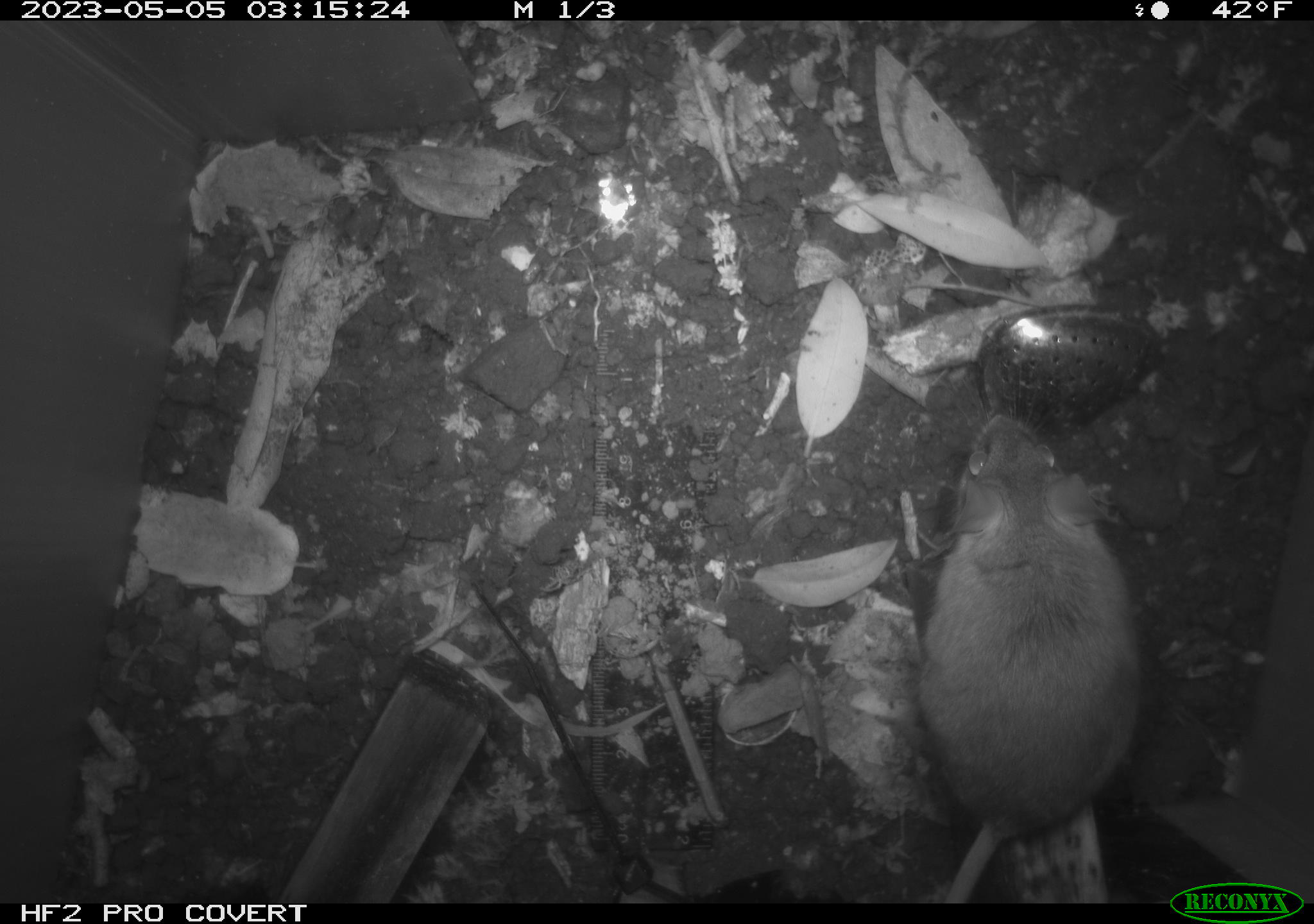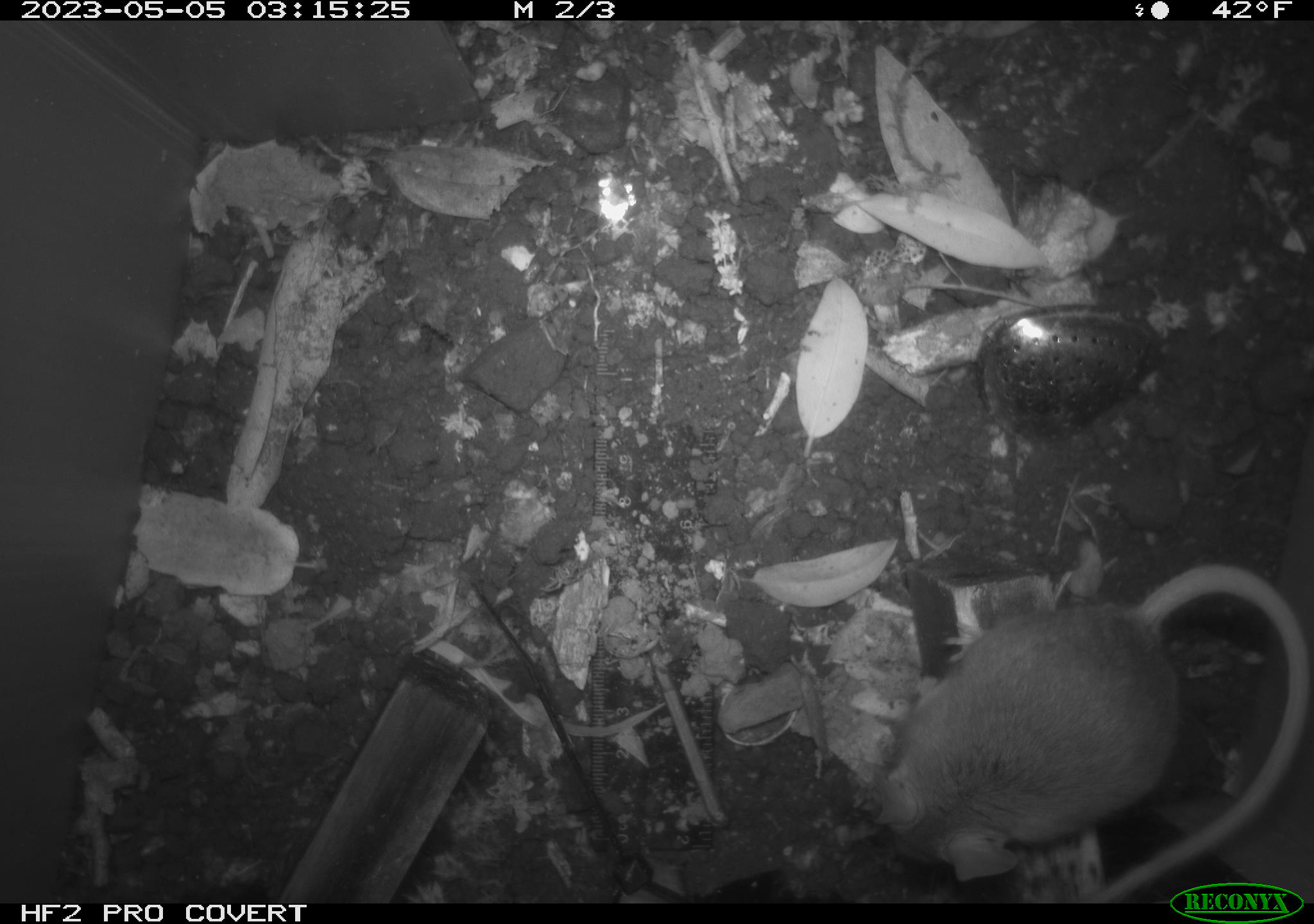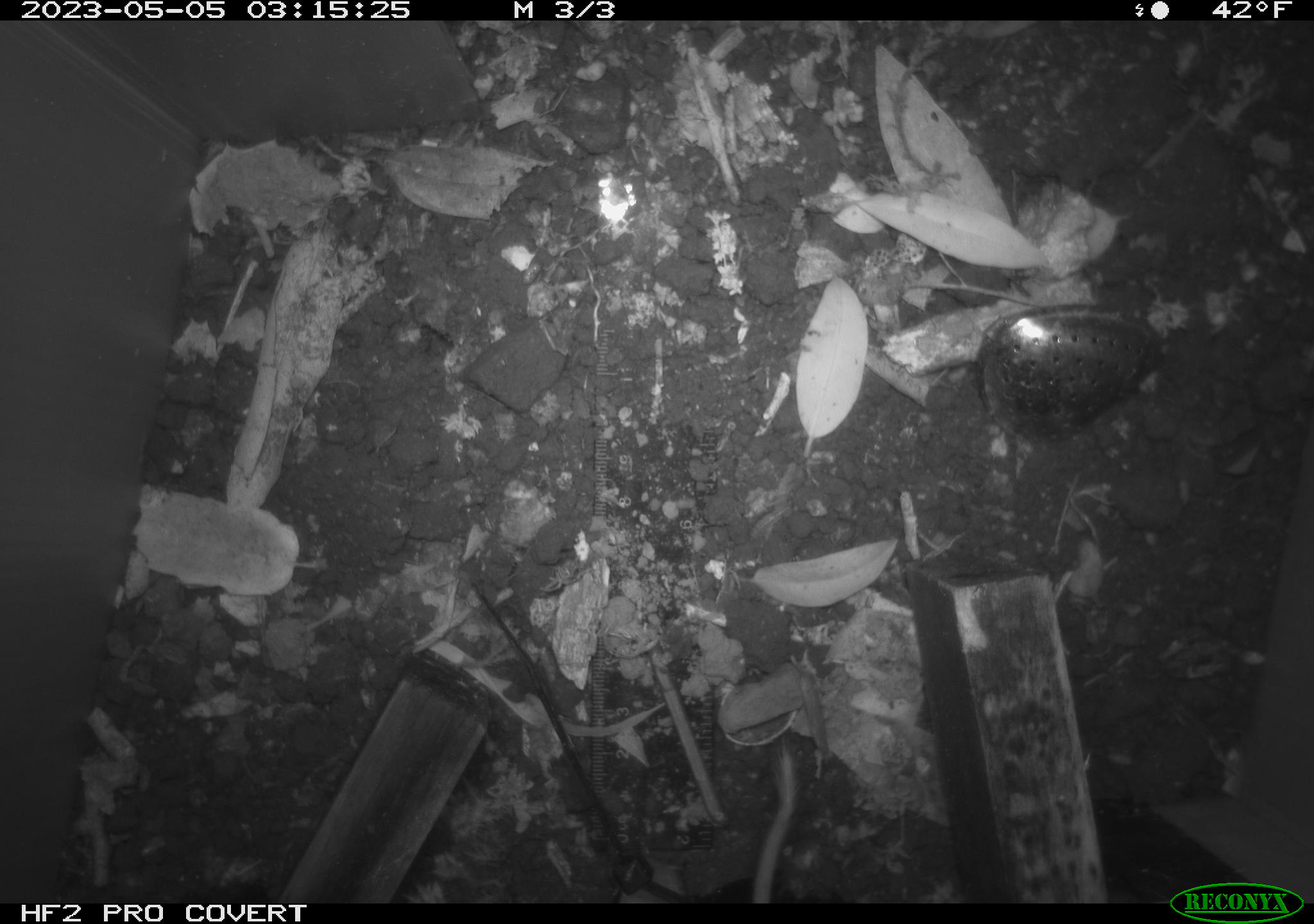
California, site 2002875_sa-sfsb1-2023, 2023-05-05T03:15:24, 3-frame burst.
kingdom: Animalia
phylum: Chordata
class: Mammalia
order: Rodentia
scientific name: Rodentia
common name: mouse species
Mouse species (Rodentia).